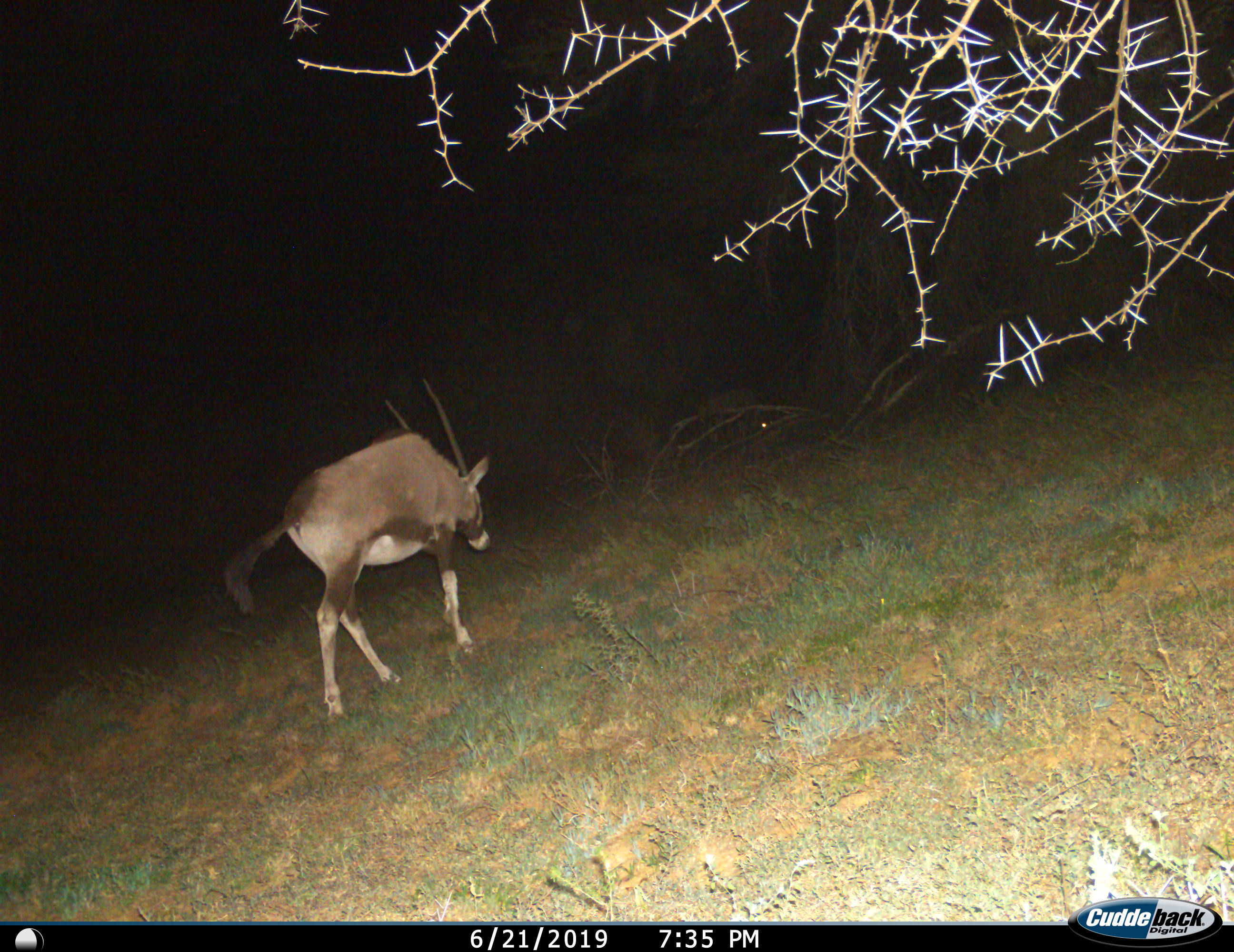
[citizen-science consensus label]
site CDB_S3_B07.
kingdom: Animalia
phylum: Chordata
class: Mammalia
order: Artiodactyla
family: Bovidae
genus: Oryx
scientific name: Oryx gazella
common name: gemsbok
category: oryx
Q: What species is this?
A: Oryx (gemsbok) (Oryx gazella).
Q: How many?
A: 1.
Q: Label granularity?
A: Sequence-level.